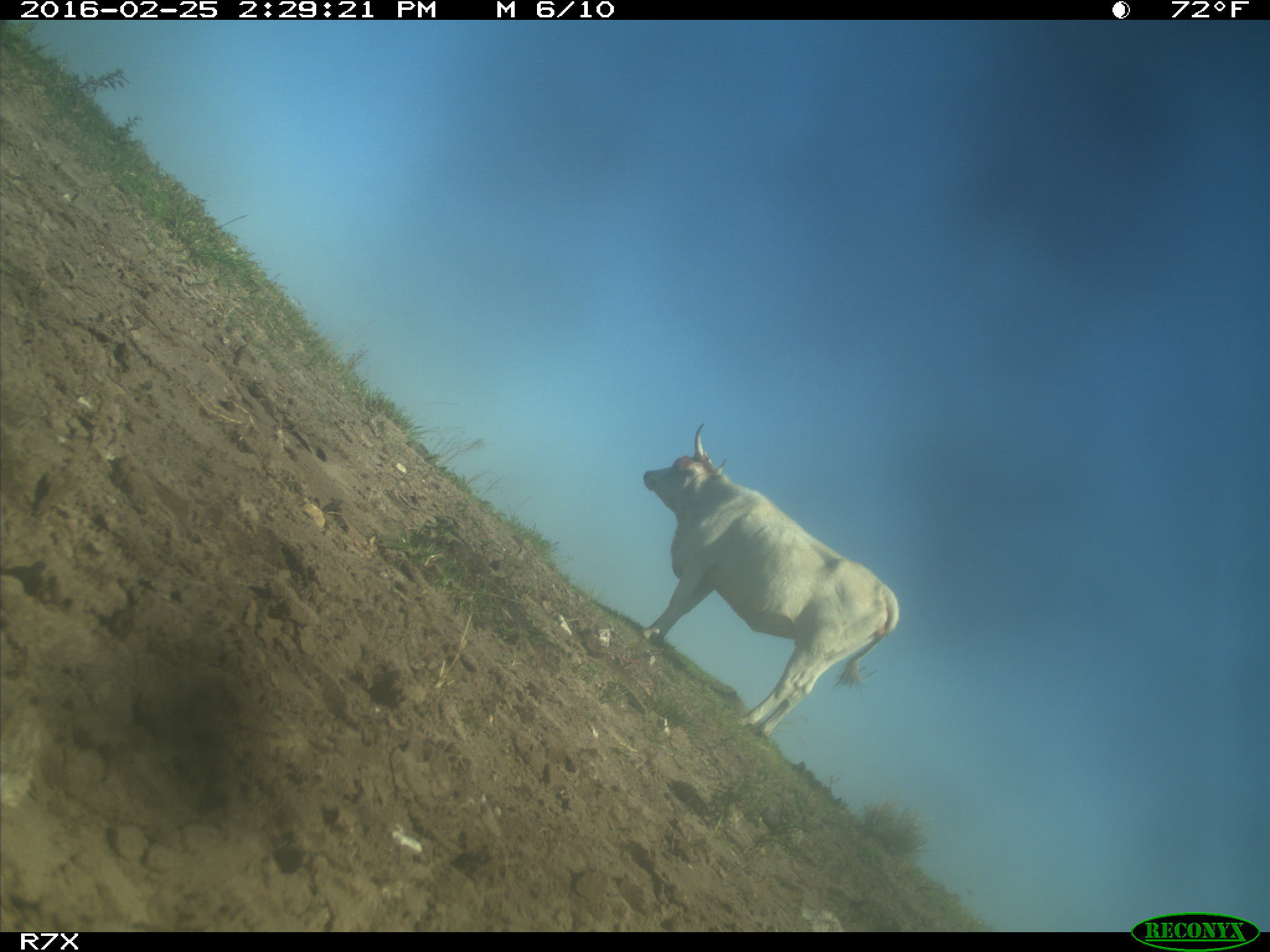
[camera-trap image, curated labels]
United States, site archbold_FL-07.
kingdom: Animalia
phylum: Chordata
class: Mammalia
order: Artiodactyla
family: Bovidae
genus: Bos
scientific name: Bos taurus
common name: domestic cow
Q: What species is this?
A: Bos taurus (domestic cow).